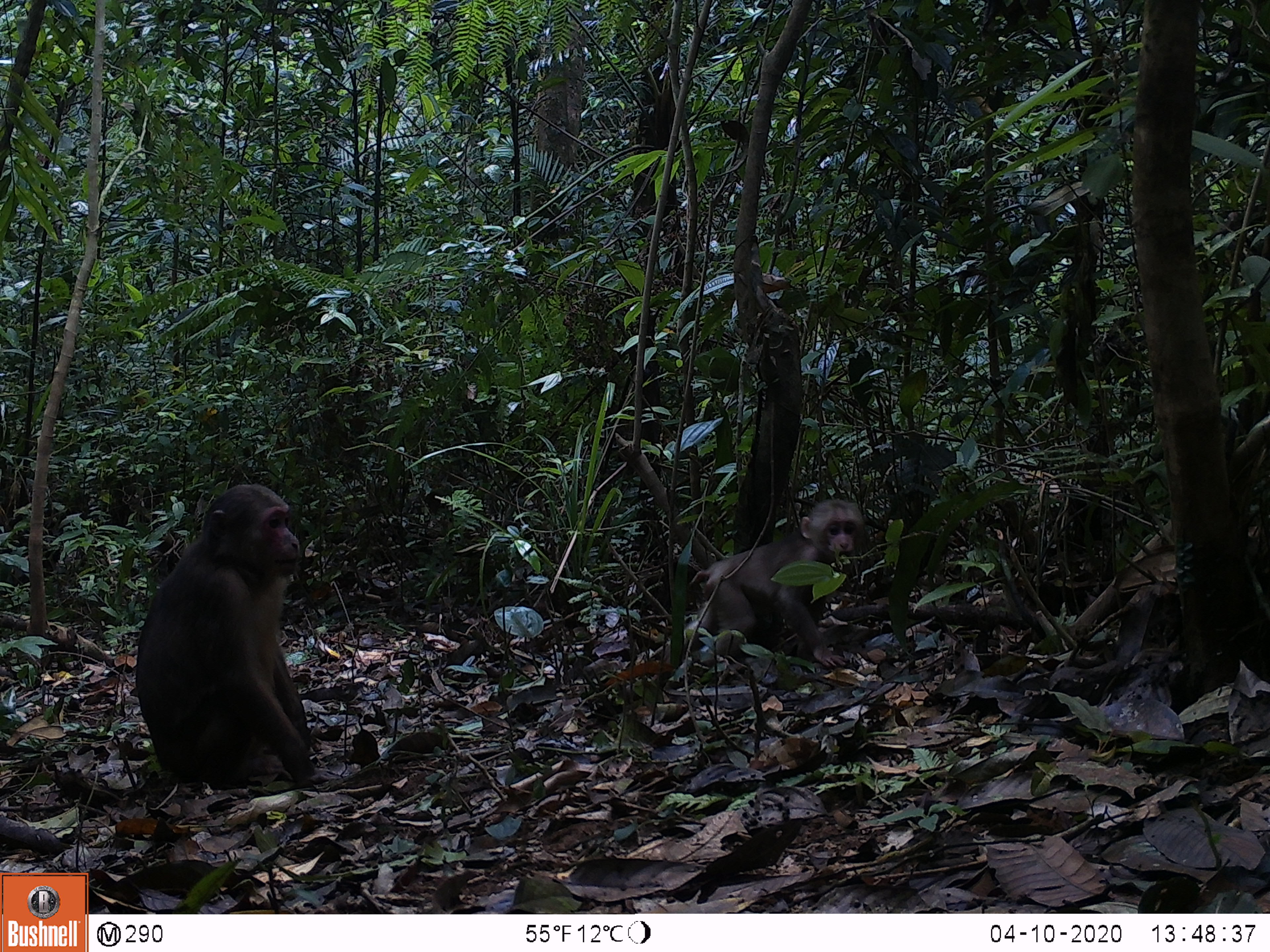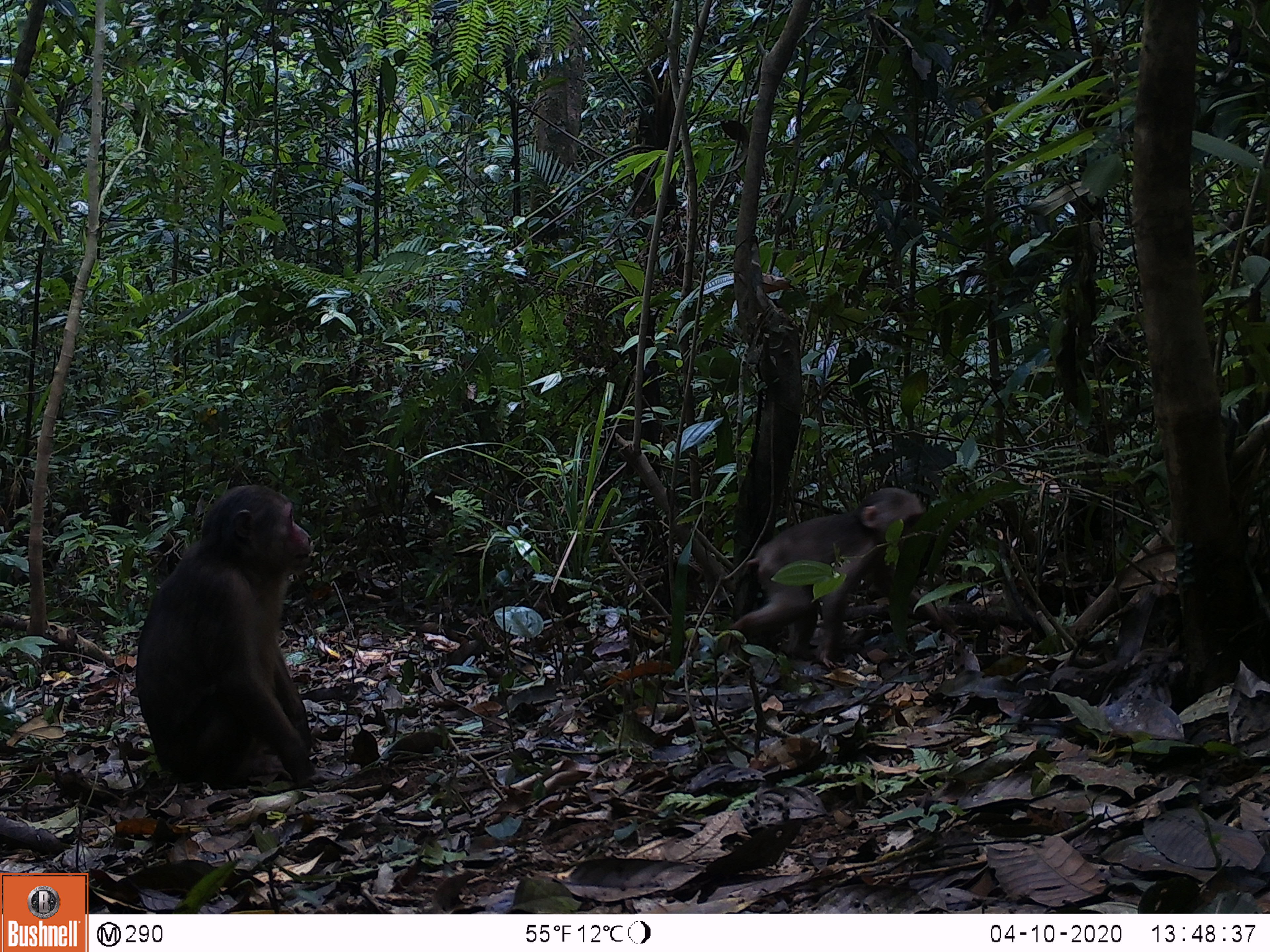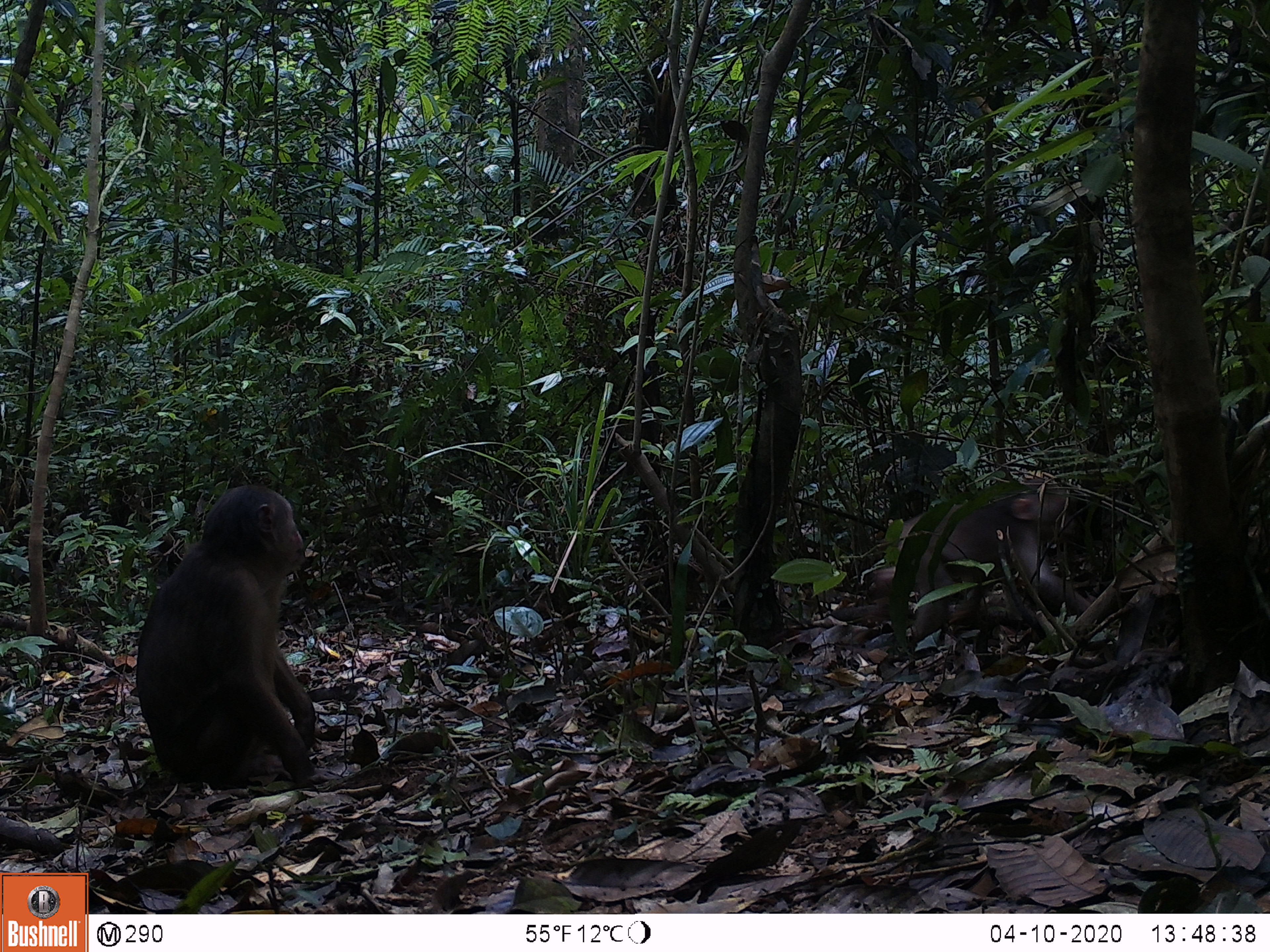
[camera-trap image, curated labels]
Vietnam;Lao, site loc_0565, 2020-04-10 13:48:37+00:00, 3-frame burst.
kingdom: Animalia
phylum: Chordata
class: Mammalia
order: Primates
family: Cercopithecidae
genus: Macaca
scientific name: Macaca arctoides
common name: stump-tailed macaque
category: stump tailed macaque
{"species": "stump tailed macaque (stump-tailed macaque) (Macaca arctoides)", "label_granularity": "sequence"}